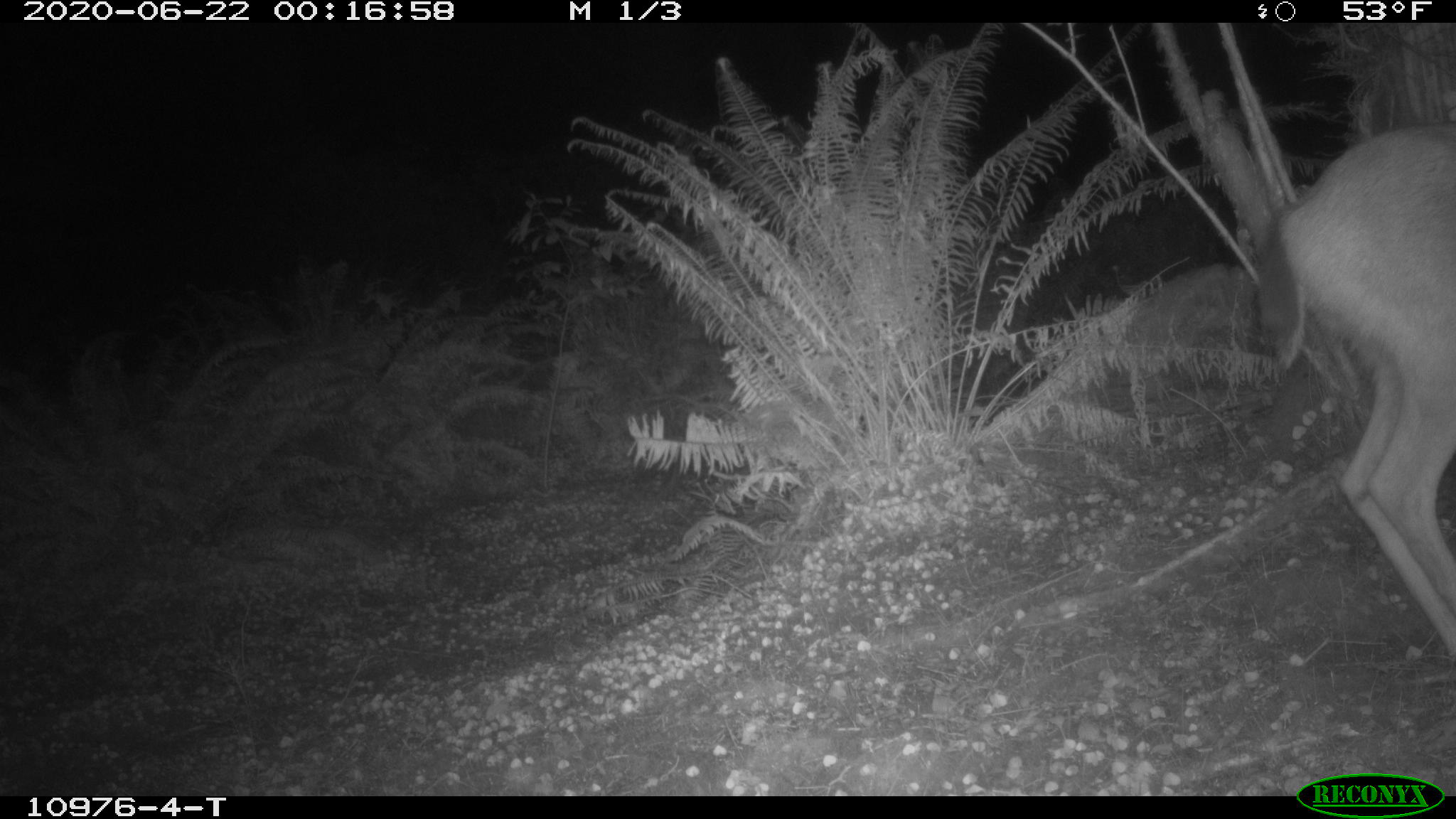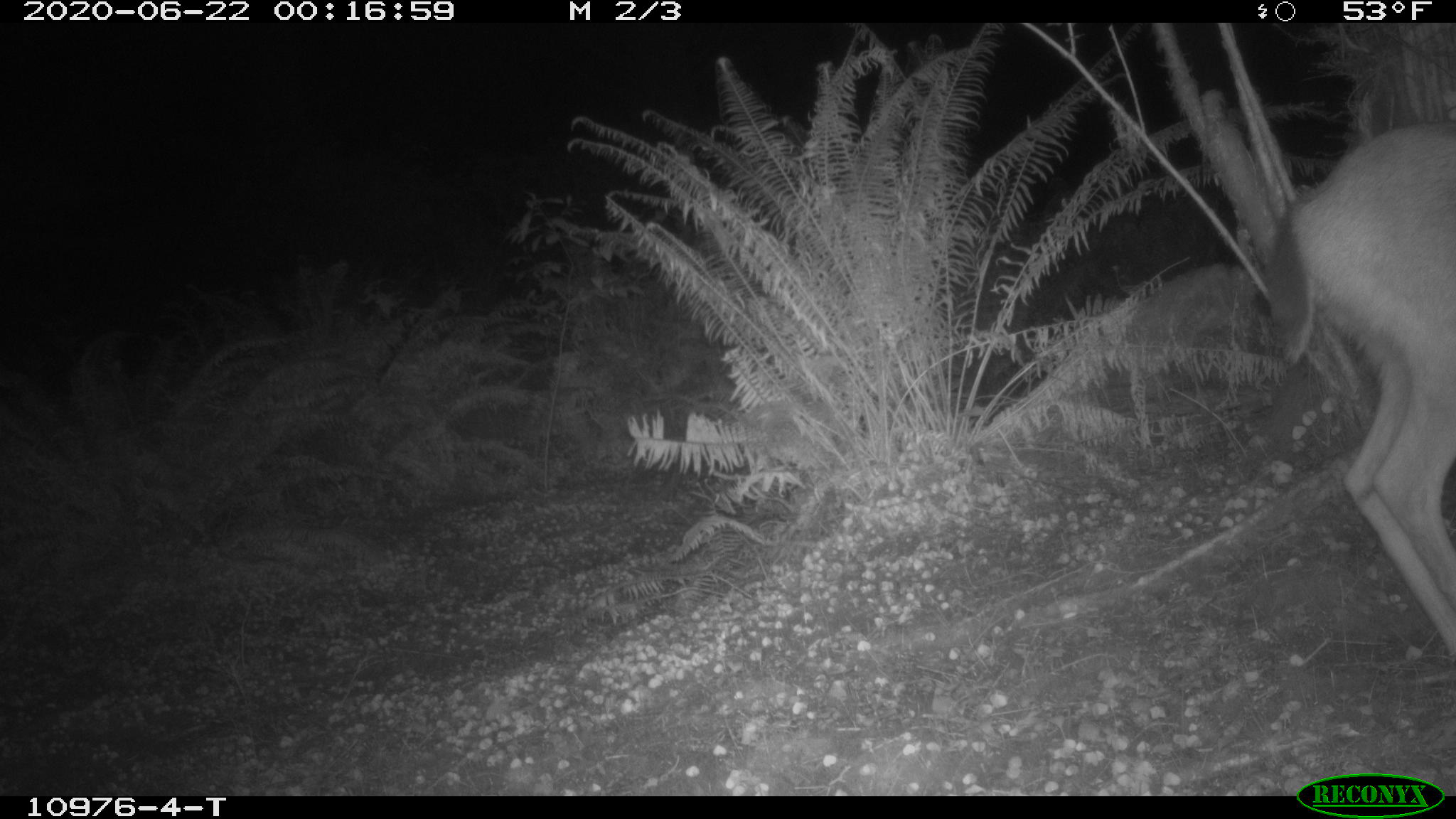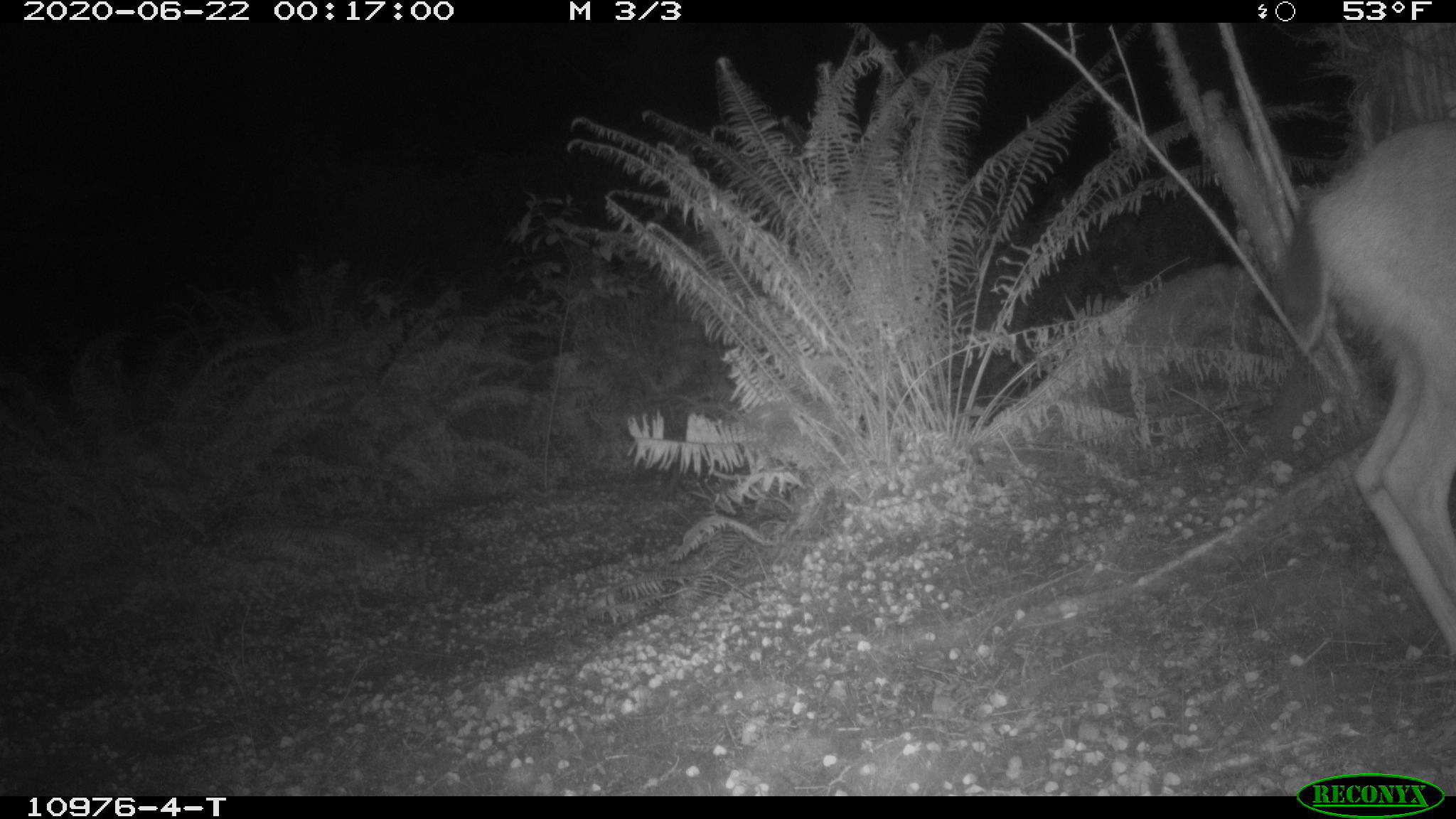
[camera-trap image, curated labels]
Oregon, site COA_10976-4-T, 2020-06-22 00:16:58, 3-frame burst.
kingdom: Animalia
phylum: Chordata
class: Mammalia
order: Artiodactyla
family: Cervidae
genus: Odocoileus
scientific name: Odocoileus hemionus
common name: black-tailed deer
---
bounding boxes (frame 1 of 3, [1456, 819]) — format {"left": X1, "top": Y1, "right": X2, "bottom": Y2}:
black-tailed deer: {"left": 1236, "top": 101, "right": 1453, "bottom": 672}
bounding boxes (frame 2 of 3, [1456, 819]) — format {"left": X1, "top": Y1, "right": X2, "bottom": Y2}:
black-tailed deer: {"left": 1254, "top": 99, "right": 1453, "bottom": 672}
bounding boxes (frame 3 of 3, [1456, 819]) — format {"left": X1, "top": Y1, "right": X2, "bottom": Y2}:
black-tailed deer: {"left": 1278, "top": 107, "right": 1455, "bottom": 664}